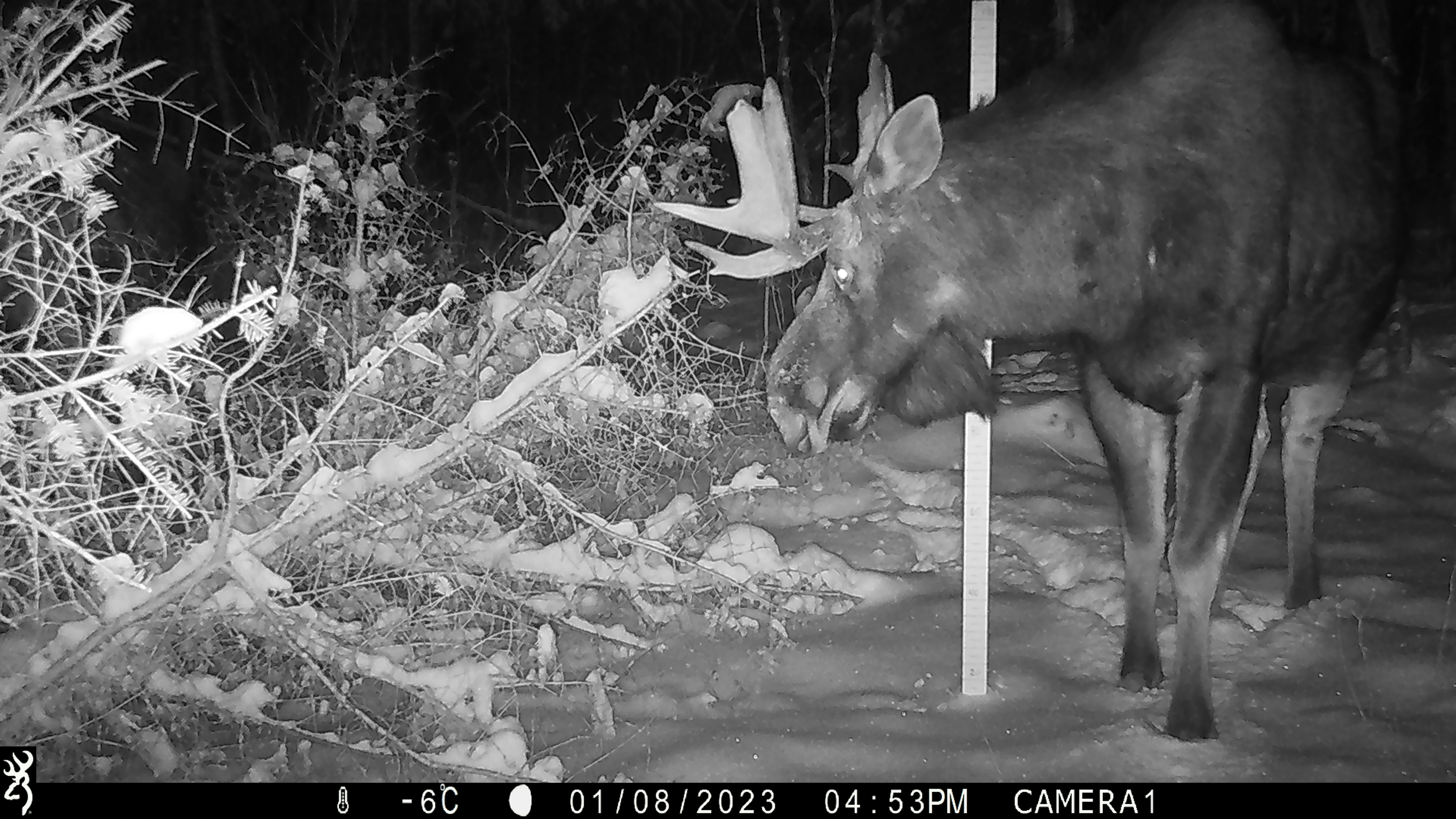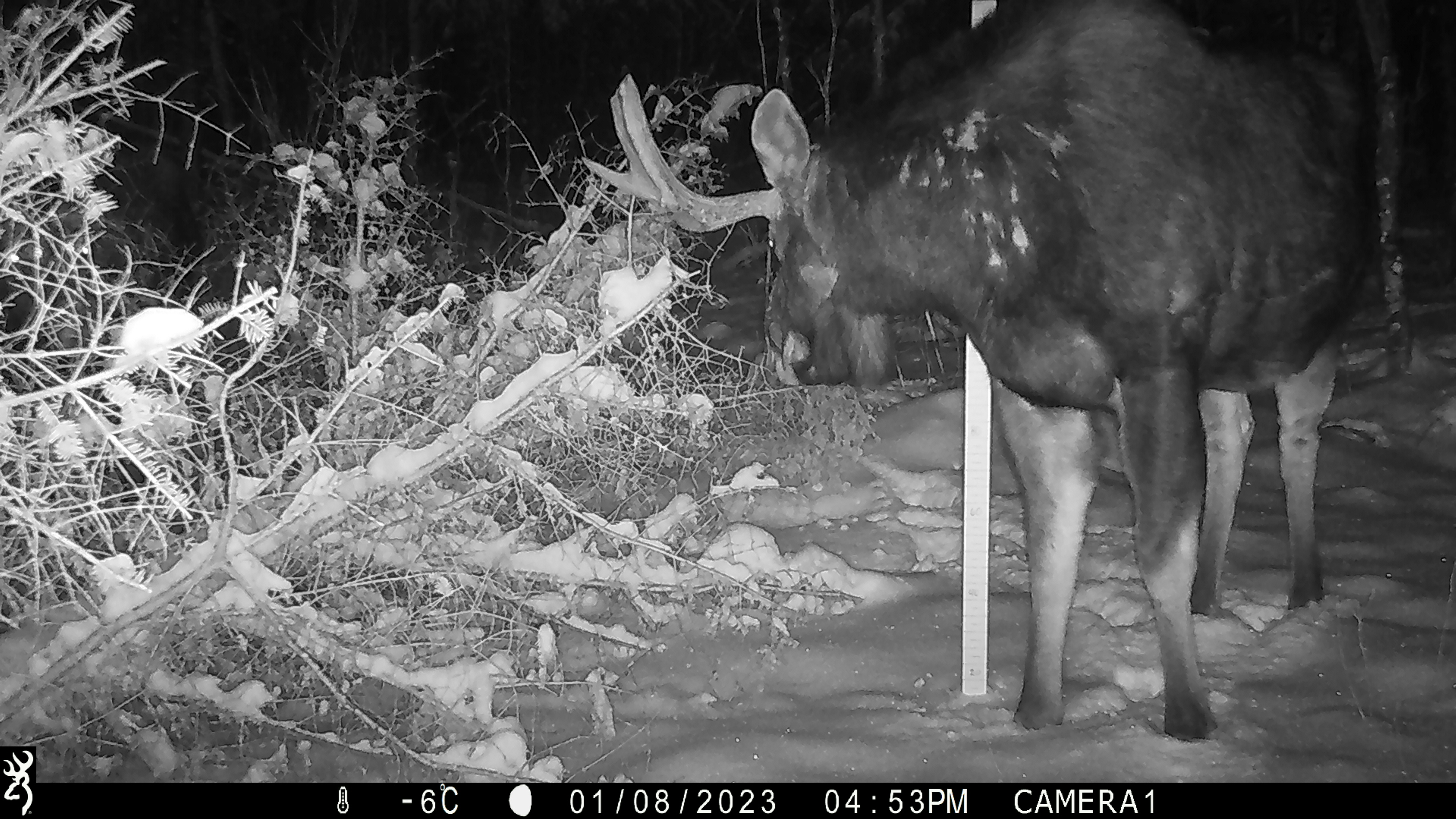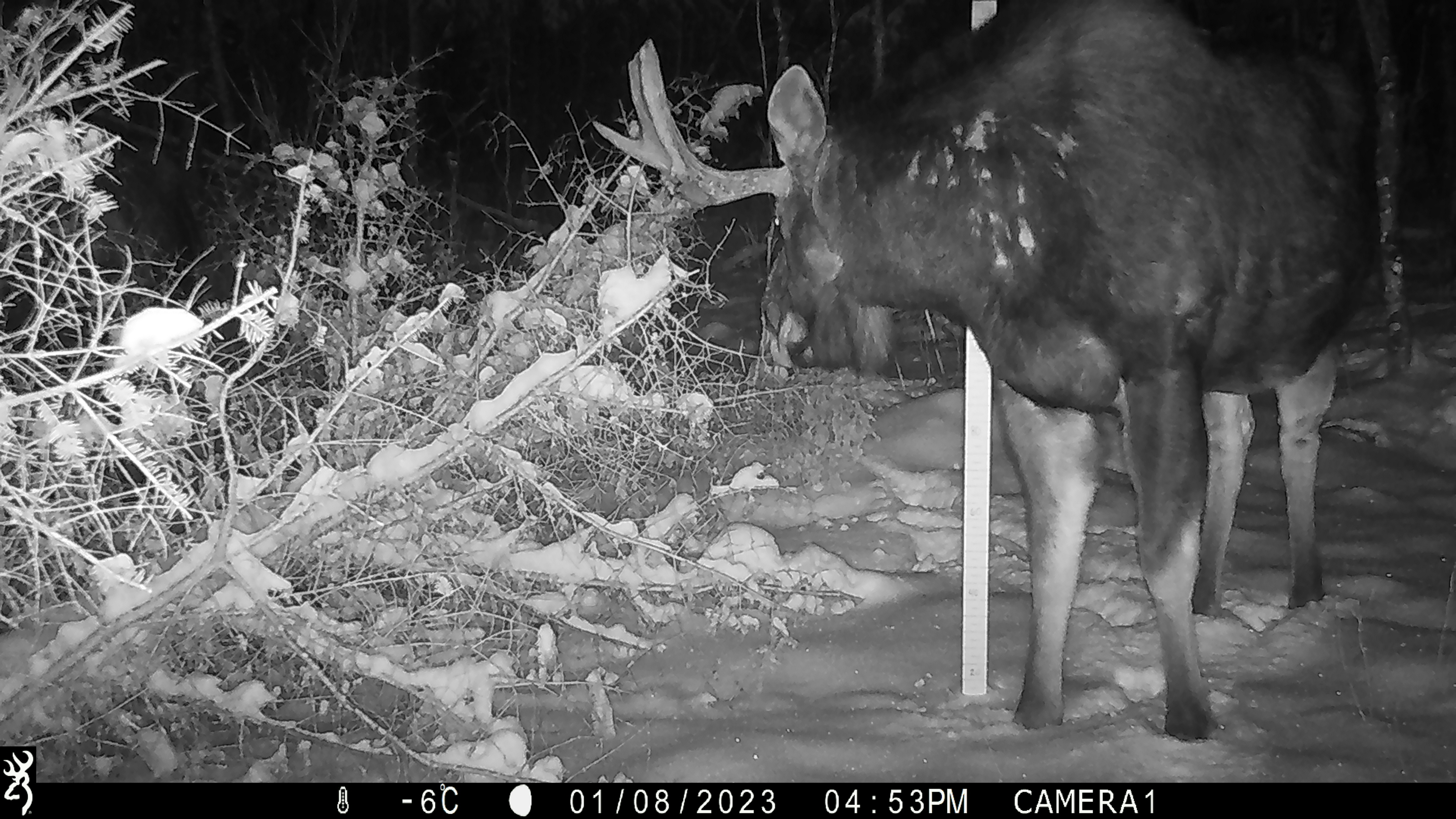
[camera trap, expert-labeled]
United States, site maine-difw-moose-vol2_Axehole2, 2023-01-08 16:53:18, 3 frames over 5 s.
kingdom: Animalia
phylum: Chordata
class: Mammalia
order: Artiodactyla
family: Cervidae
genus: Alces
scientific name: Alces alces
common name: moose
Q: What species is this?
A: Moose (Alces alces).